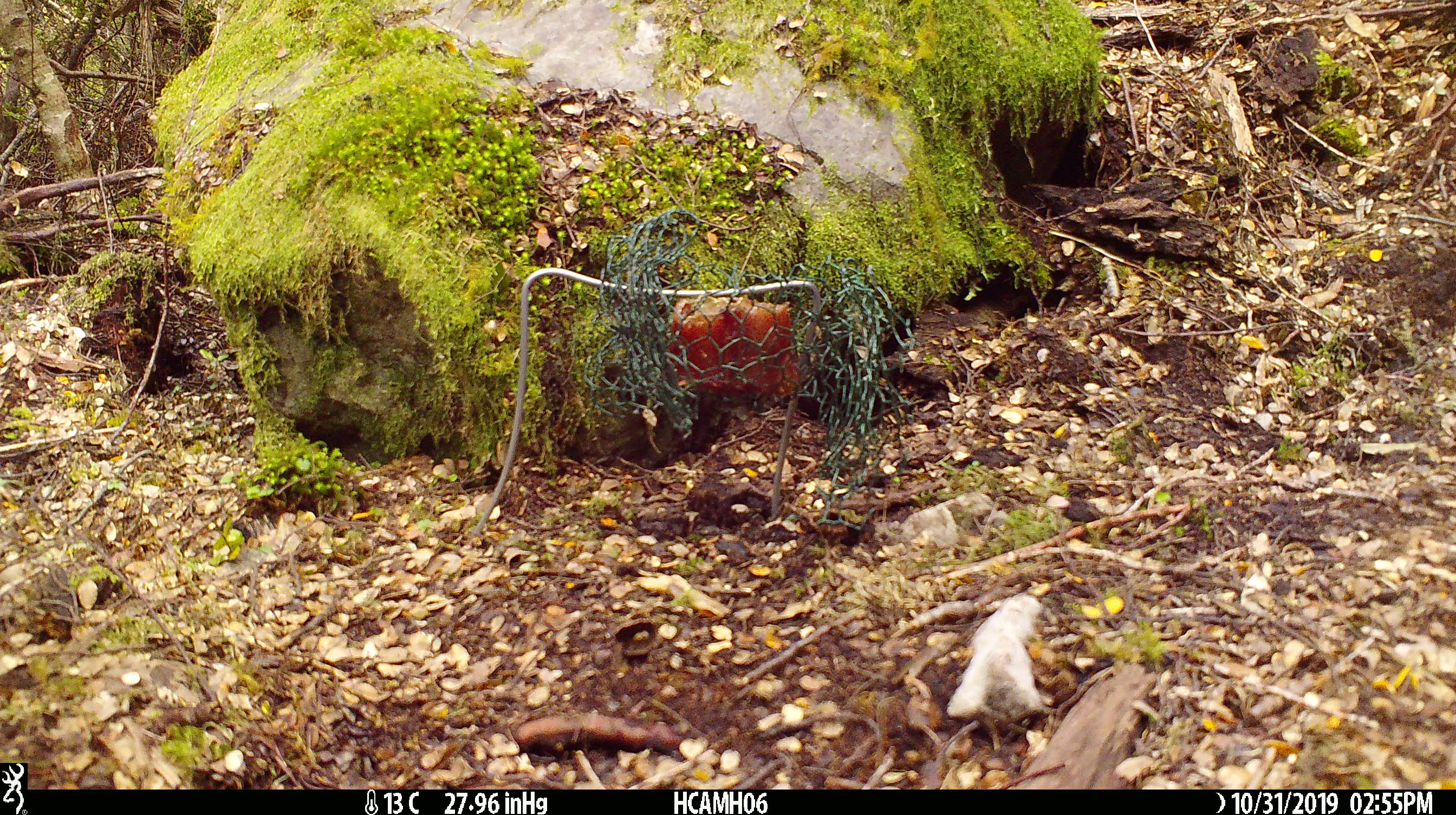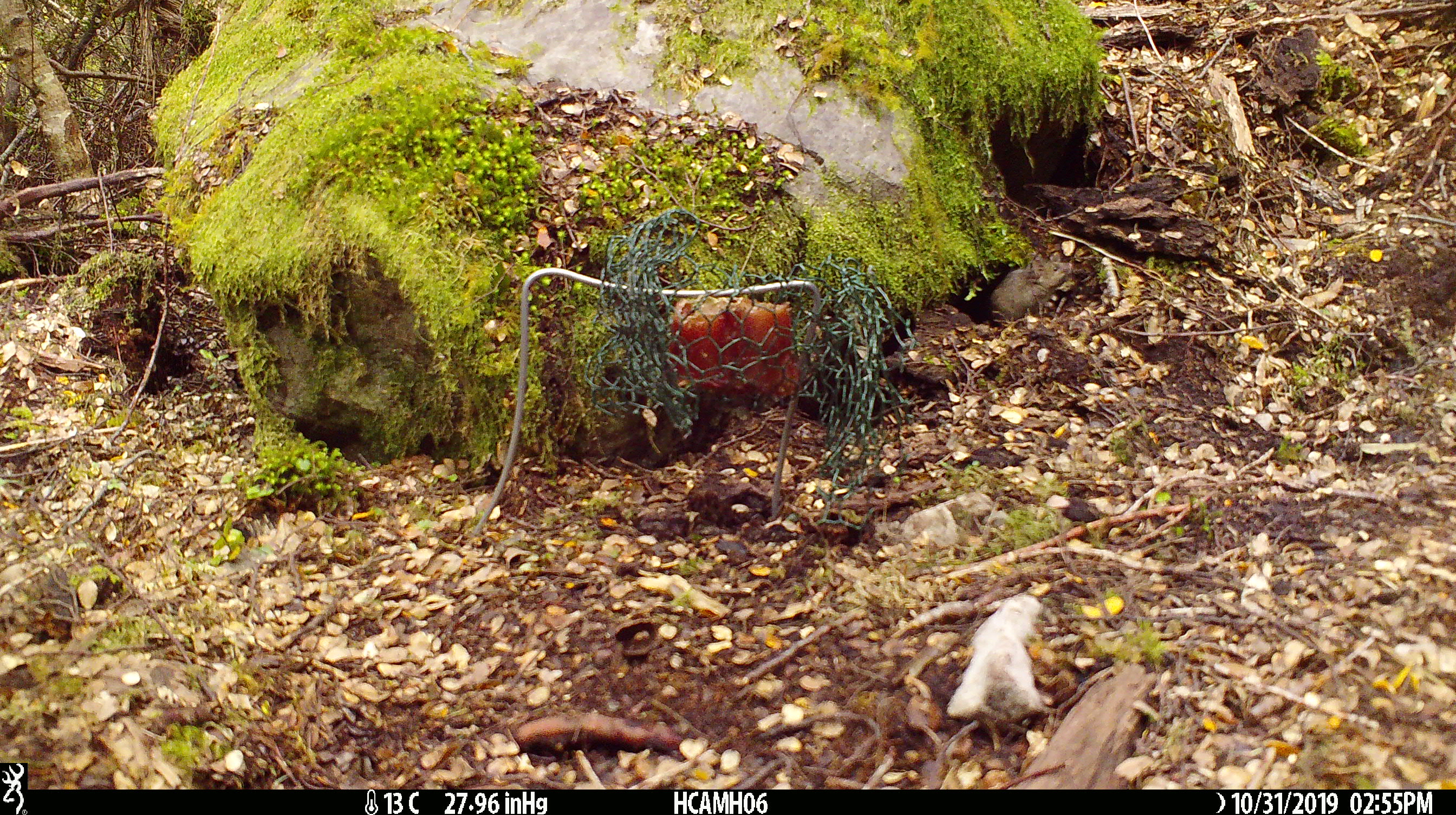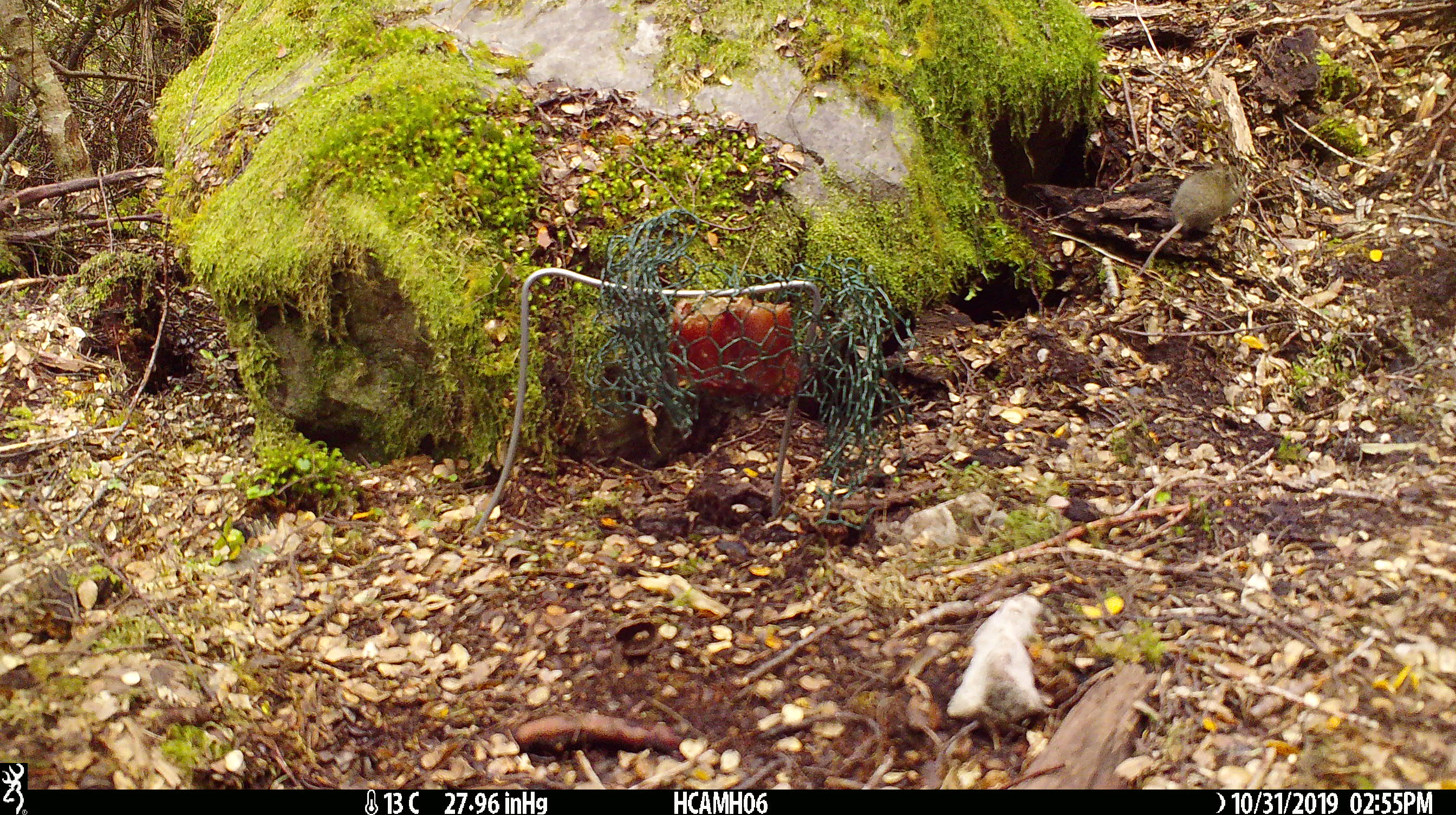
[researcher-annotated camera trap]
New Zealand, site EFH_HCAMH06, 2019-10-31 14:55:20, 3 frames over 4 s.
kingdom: Animalia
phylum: Chordata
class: Mammalia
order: Rodentia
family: Muridae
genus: Mus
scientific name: Mus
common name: mouse